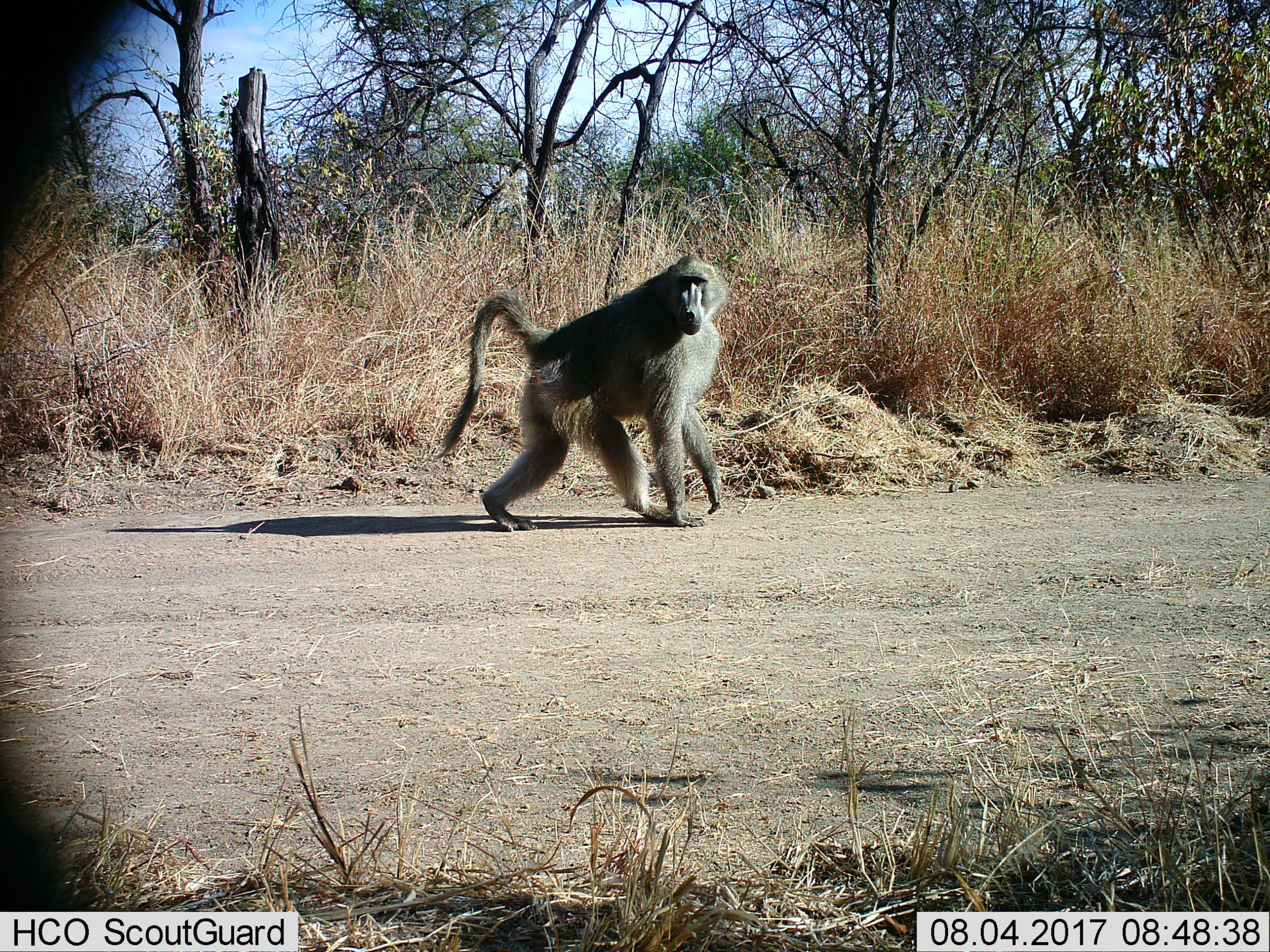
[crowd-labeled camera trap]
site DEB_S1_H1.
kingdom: Animalia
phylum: Chordata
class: Mammalia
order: Primates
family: Cercopithecidae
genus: Papio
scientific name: Papio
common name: baboon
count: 1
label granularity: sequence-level